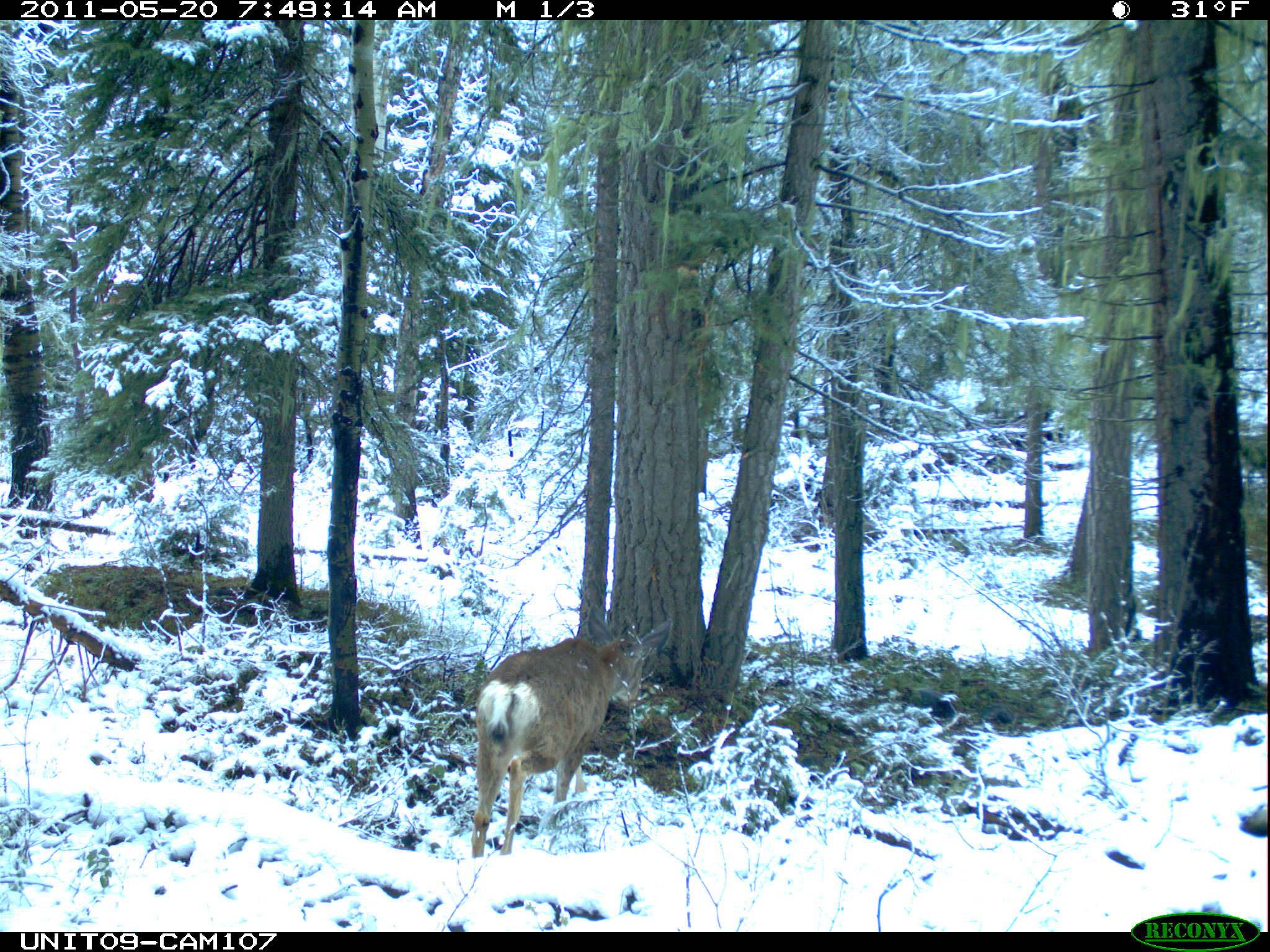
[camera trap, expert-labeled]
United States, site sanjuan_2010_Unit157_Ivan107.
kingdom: Animalia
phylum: Chordata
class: Mammalia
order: Artiodactyla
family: Cervidae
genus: Odocoileus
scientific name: Odocoileus hemionus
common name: mule deer